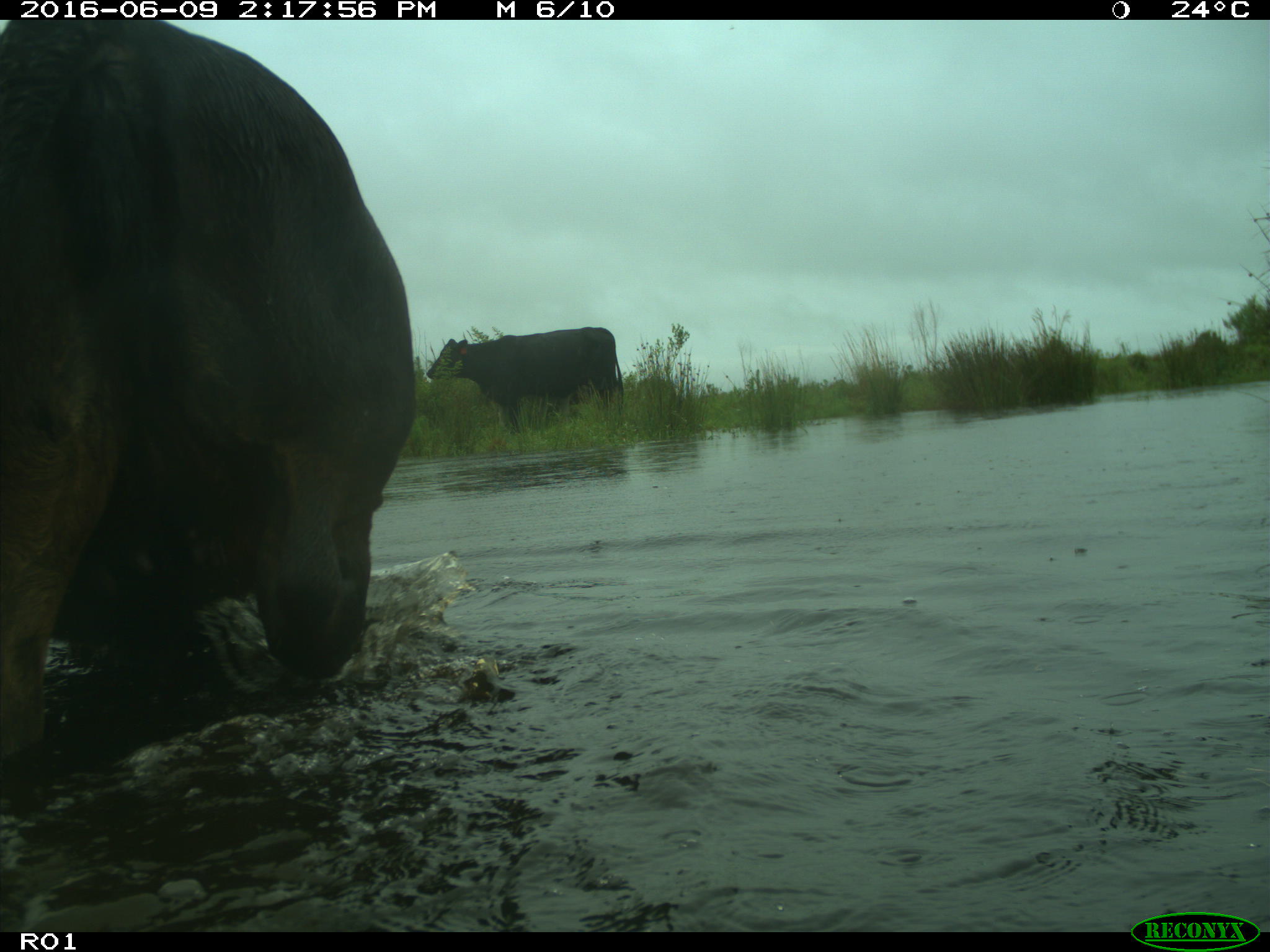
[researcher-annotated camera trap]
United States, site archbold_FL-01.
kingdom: Animalia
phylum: Chordata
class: Mammalia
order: Artiodactyla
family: Bovidae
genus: Bos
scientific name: Bos taurus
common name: domestic cow